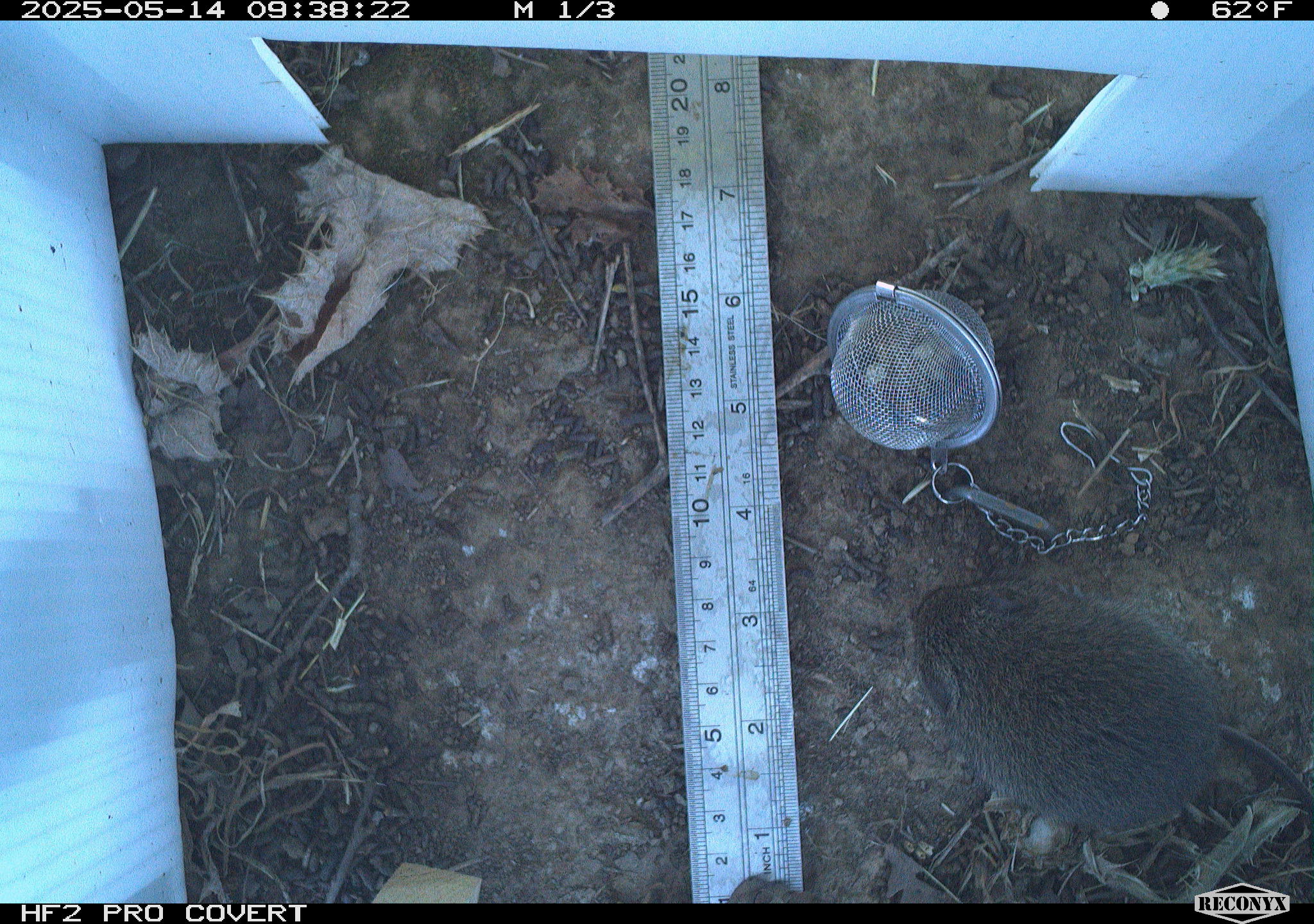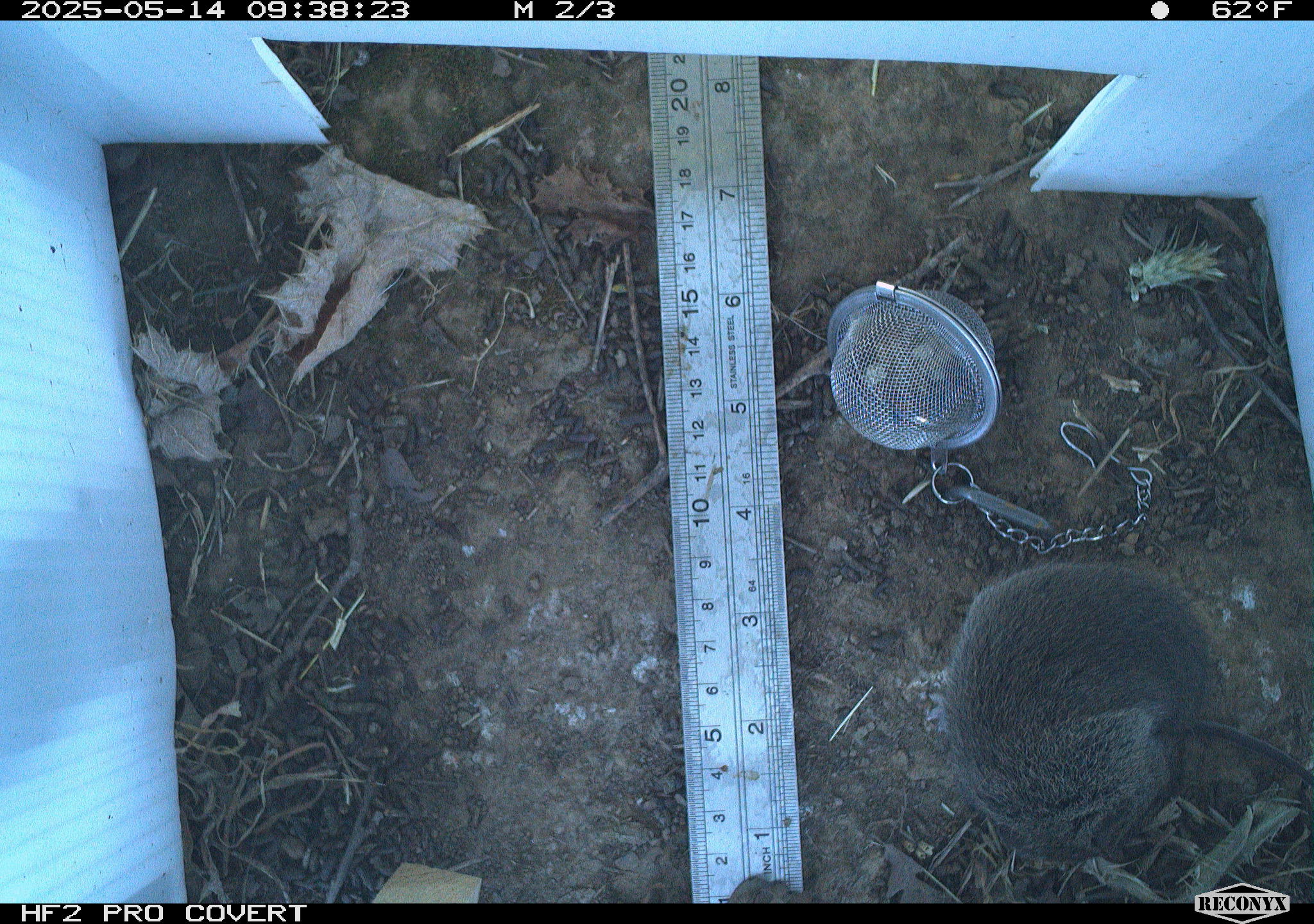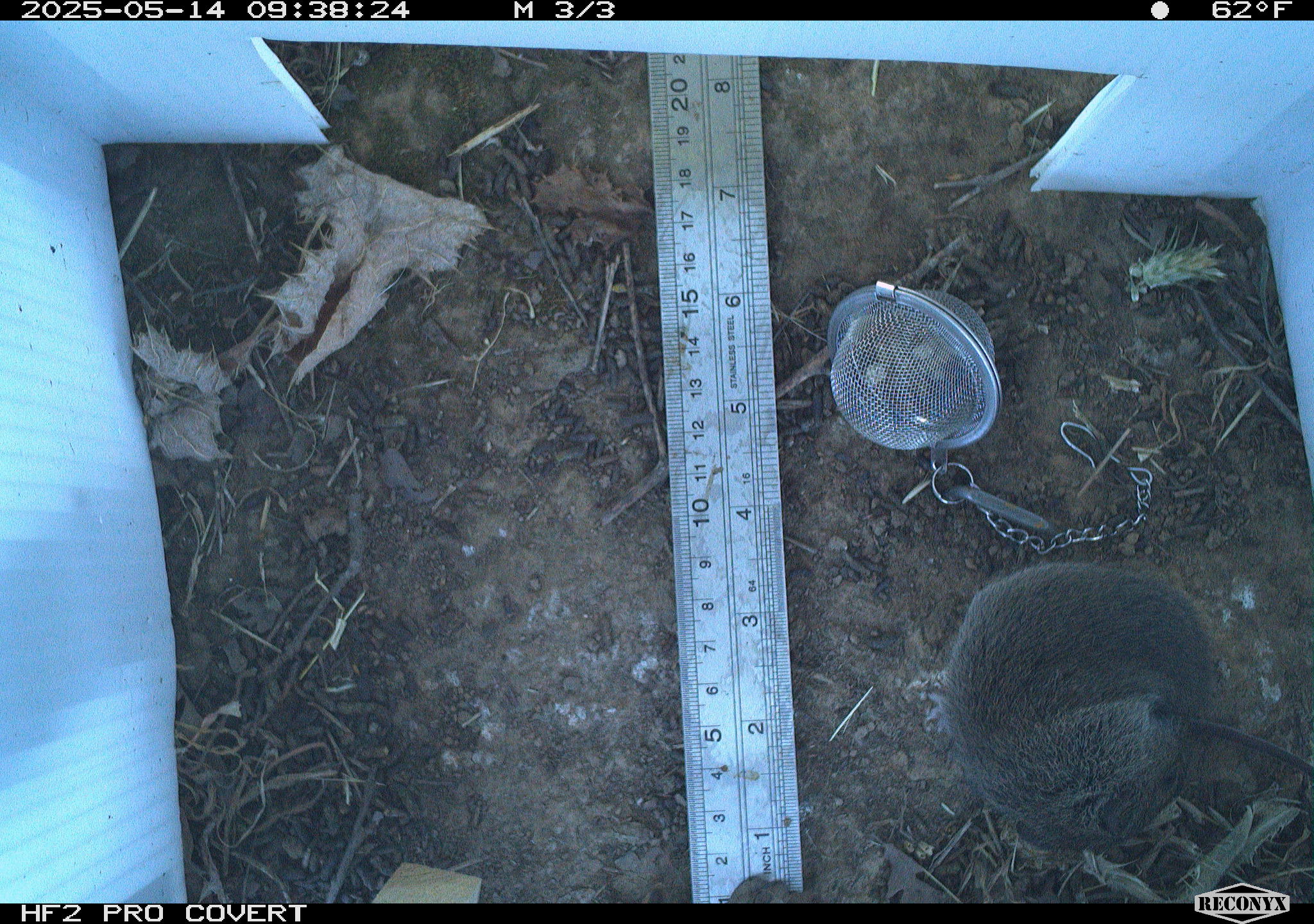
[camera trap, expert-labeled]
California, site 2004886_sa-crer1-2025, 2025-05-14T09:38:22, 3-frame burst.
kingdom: Animalia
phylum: Chordata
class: Mammalia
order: Rodentia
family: Cricetidae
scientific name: Arvicolinae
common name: voles, lemmings, and muskrats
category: arvicolinae subfamily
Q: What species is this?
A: Arvicolinae subfamily (voles, lemmings, and muskrats) (Arvicolinae).